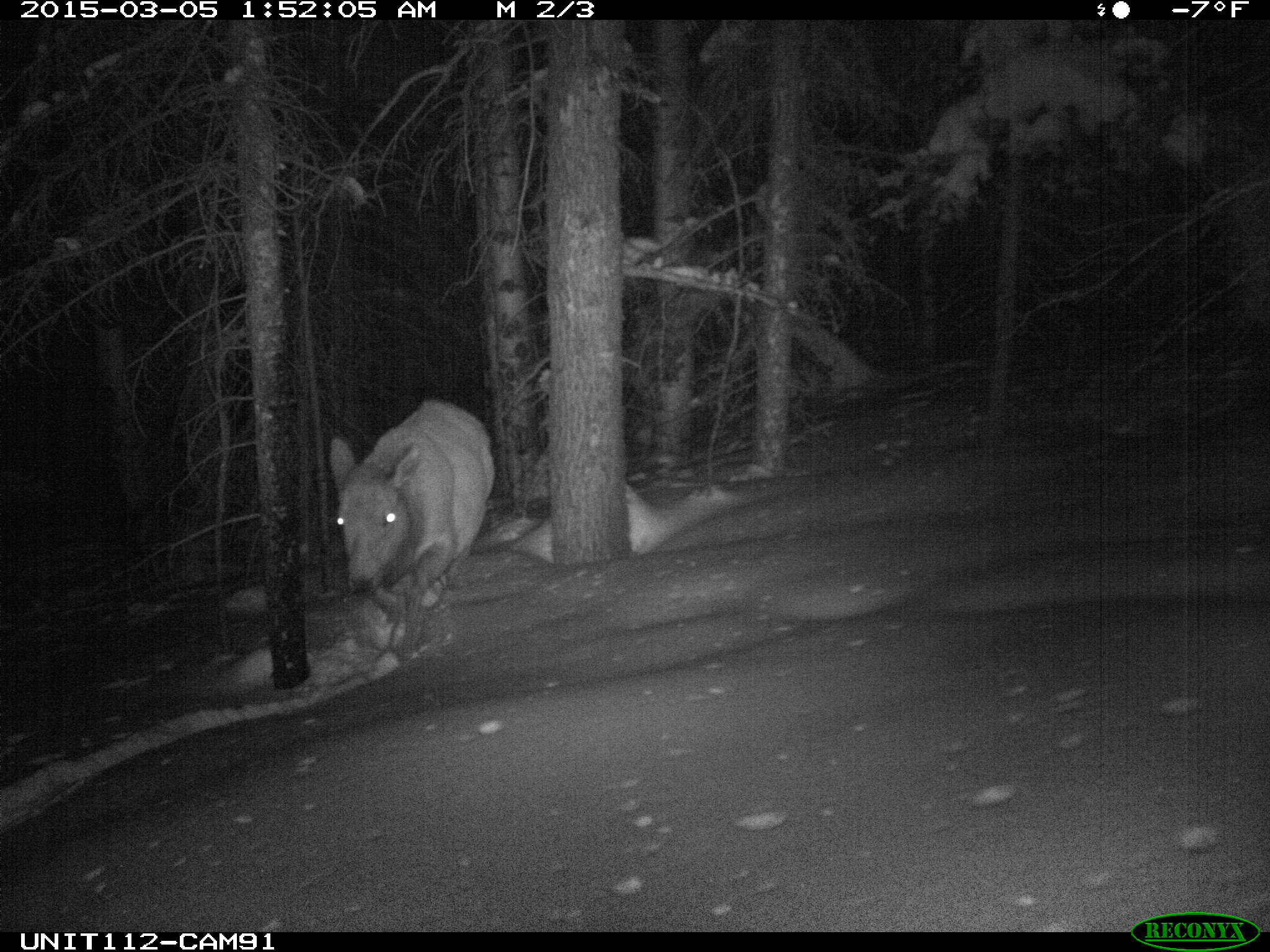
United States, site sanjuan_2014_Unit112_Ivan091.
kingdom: Animalia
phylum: Chordata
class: Mammalia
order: Artiodactyla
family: Cervidae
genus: Cervus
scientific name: Cervus elaphus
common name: red deer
Cervus elaphus (red deer).